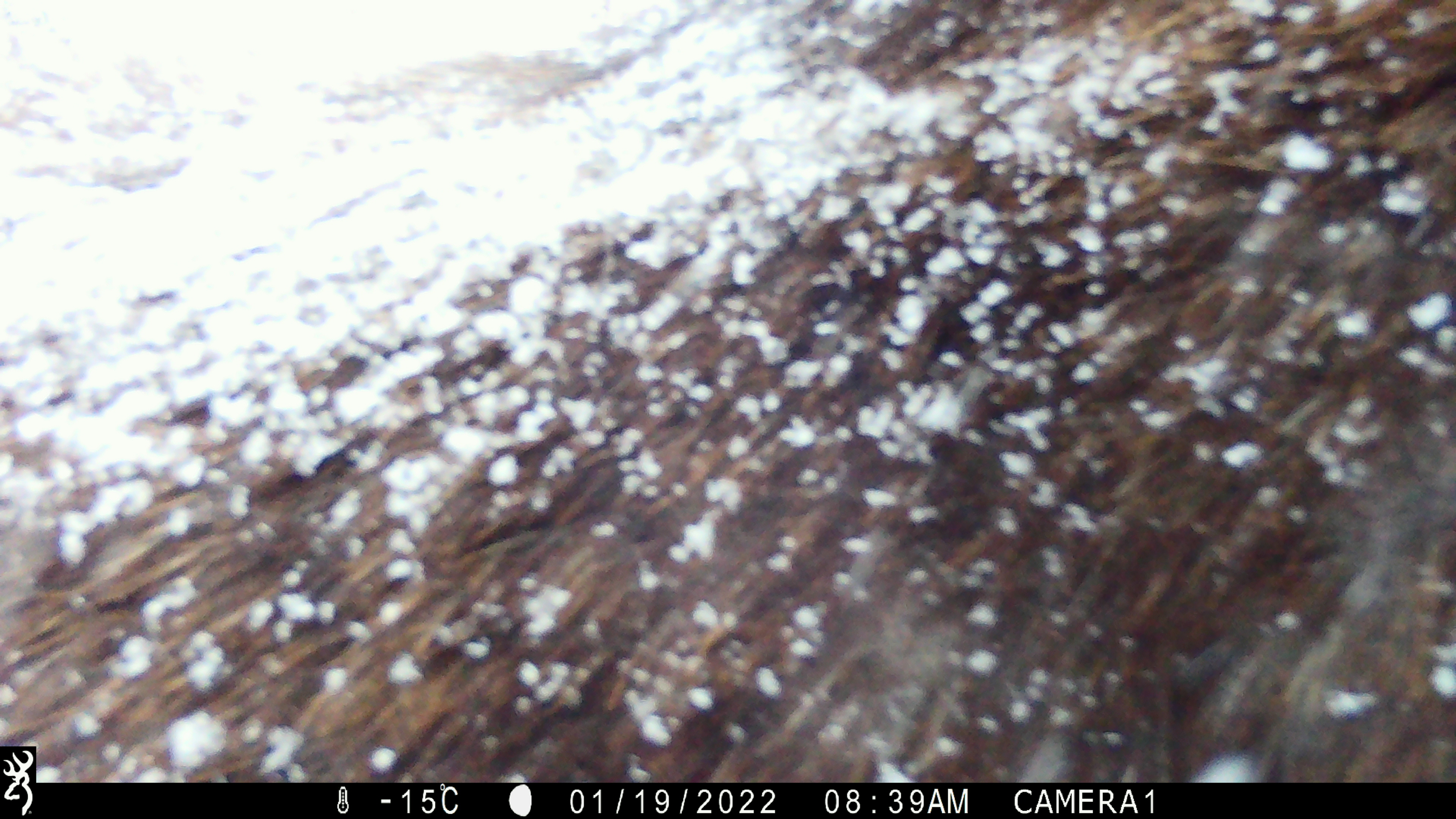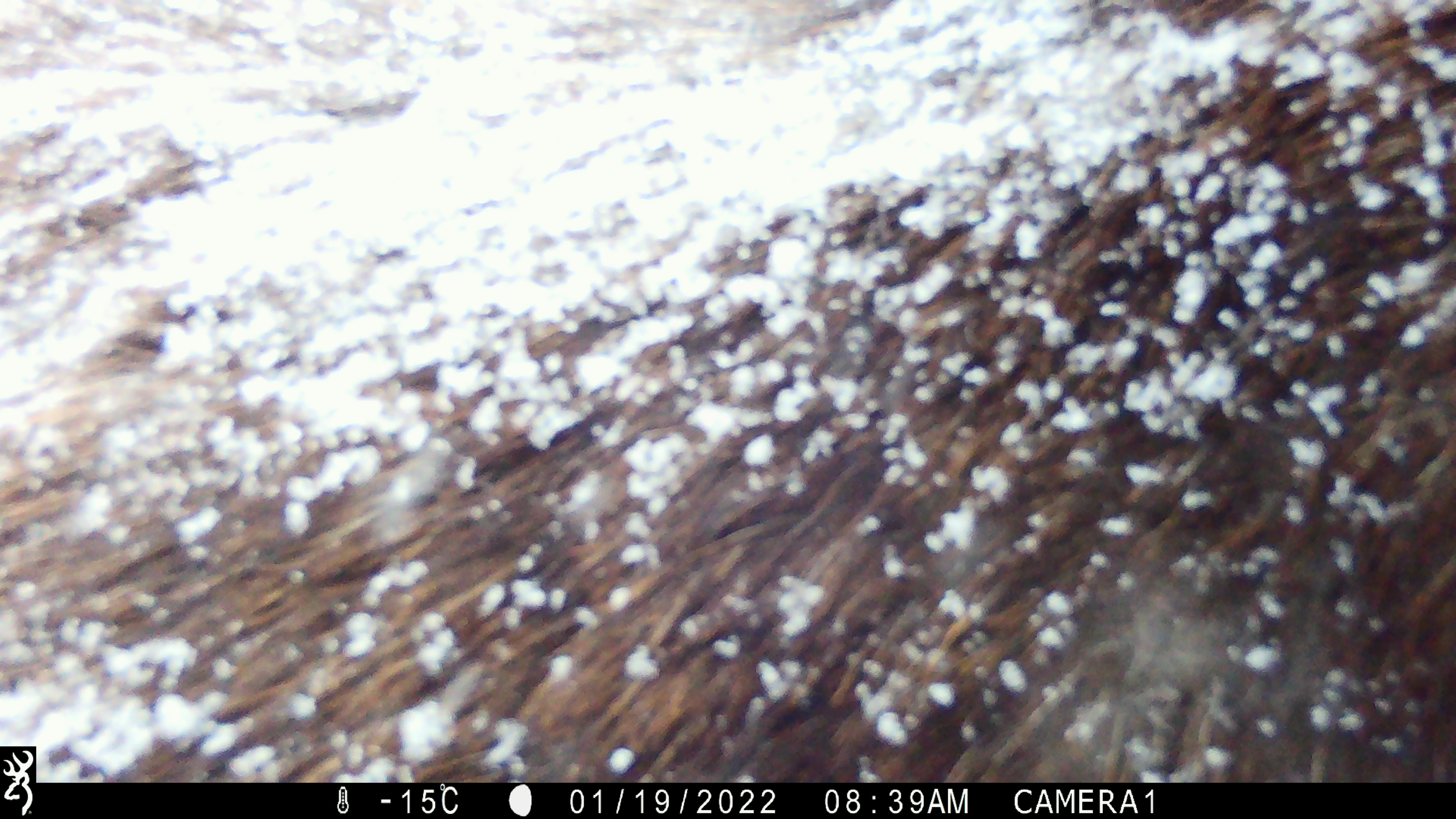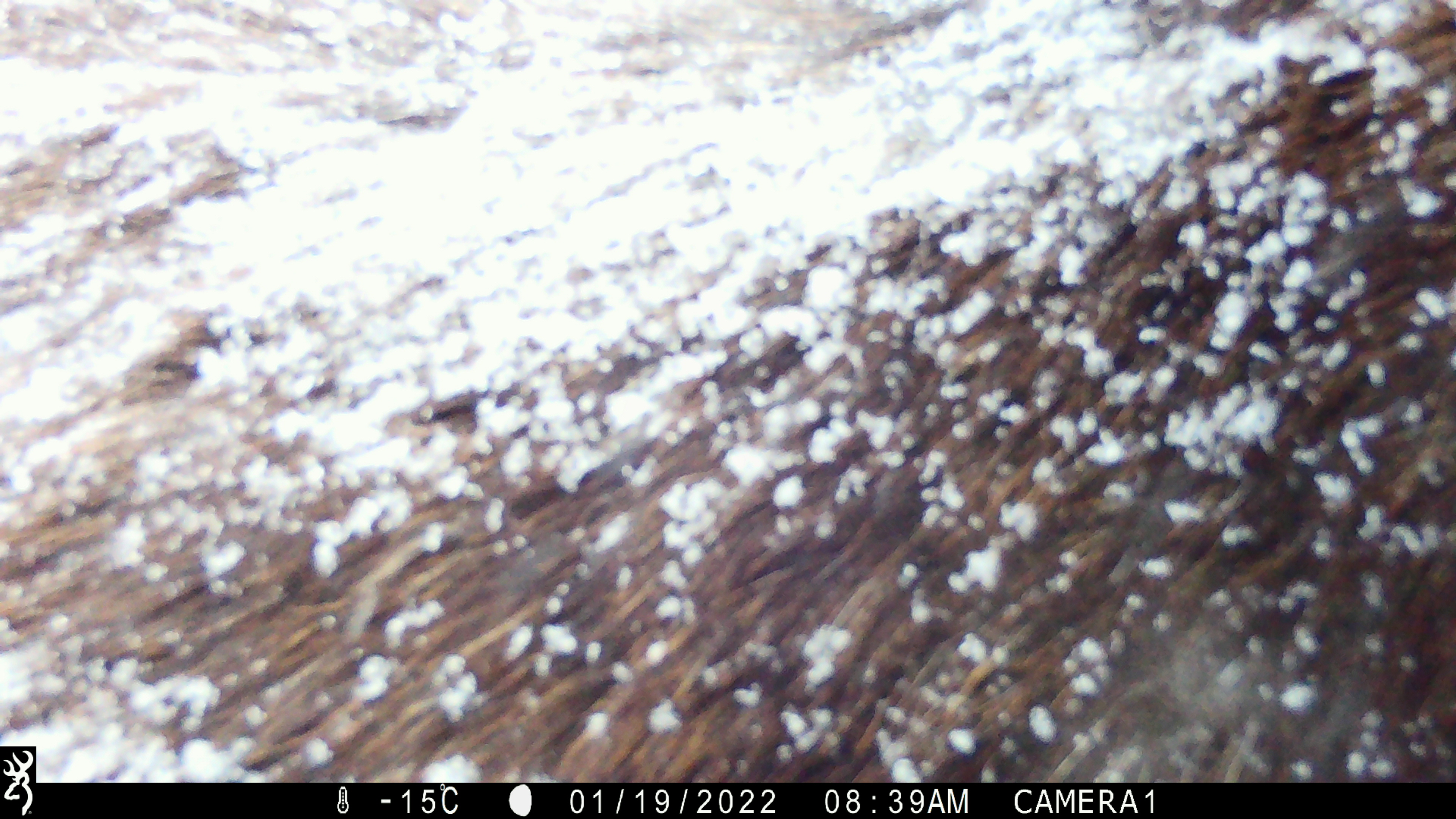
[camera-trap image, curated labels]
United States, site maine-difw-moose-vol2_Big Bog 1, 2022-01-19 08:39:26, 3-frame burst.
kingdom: Animalia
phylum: Chordata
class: Mammalia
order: Artiodactyla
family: Cervidae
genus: Alces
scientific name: Alces alces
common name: moose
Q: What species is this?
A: Moose (Alces alces).